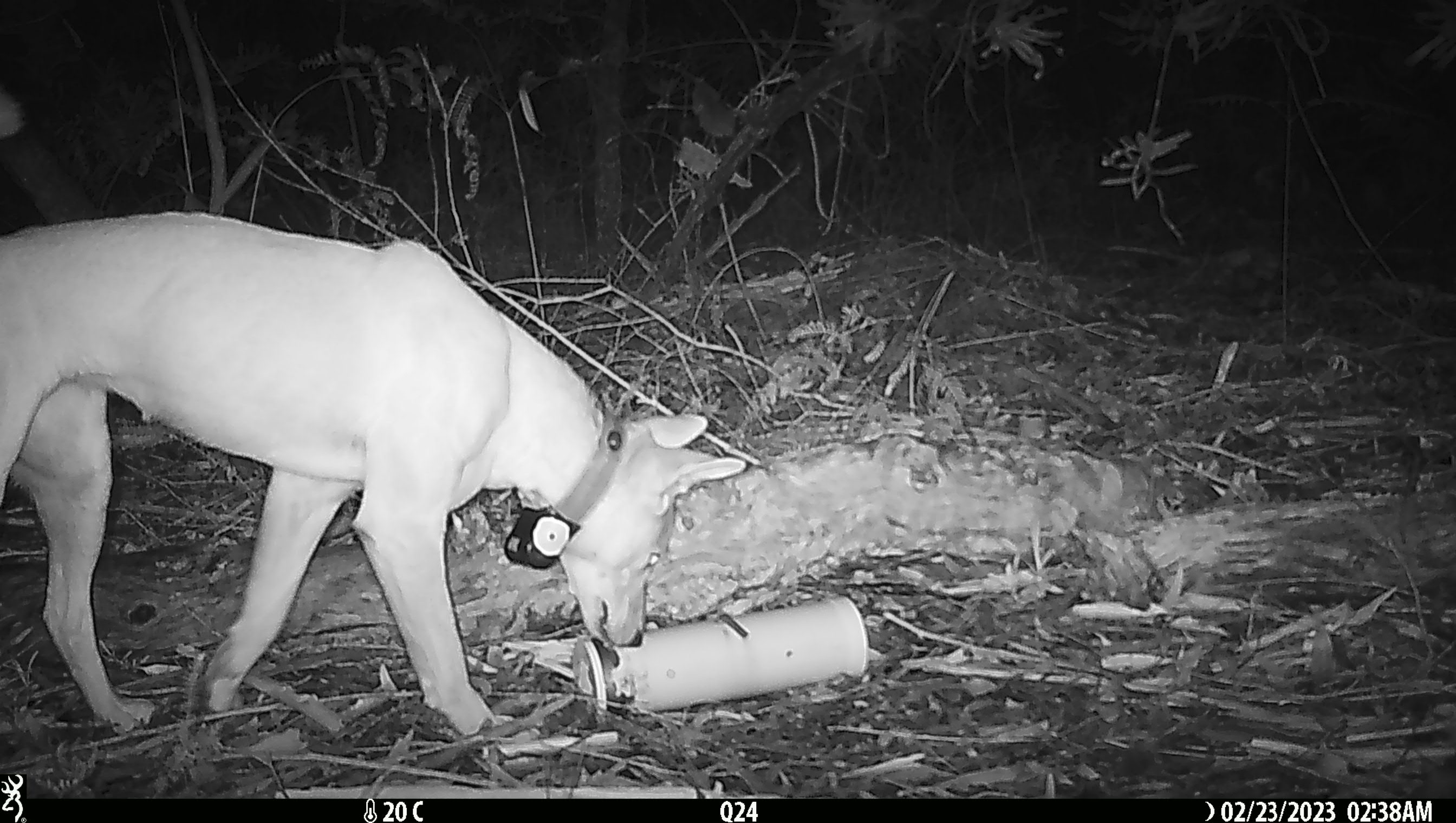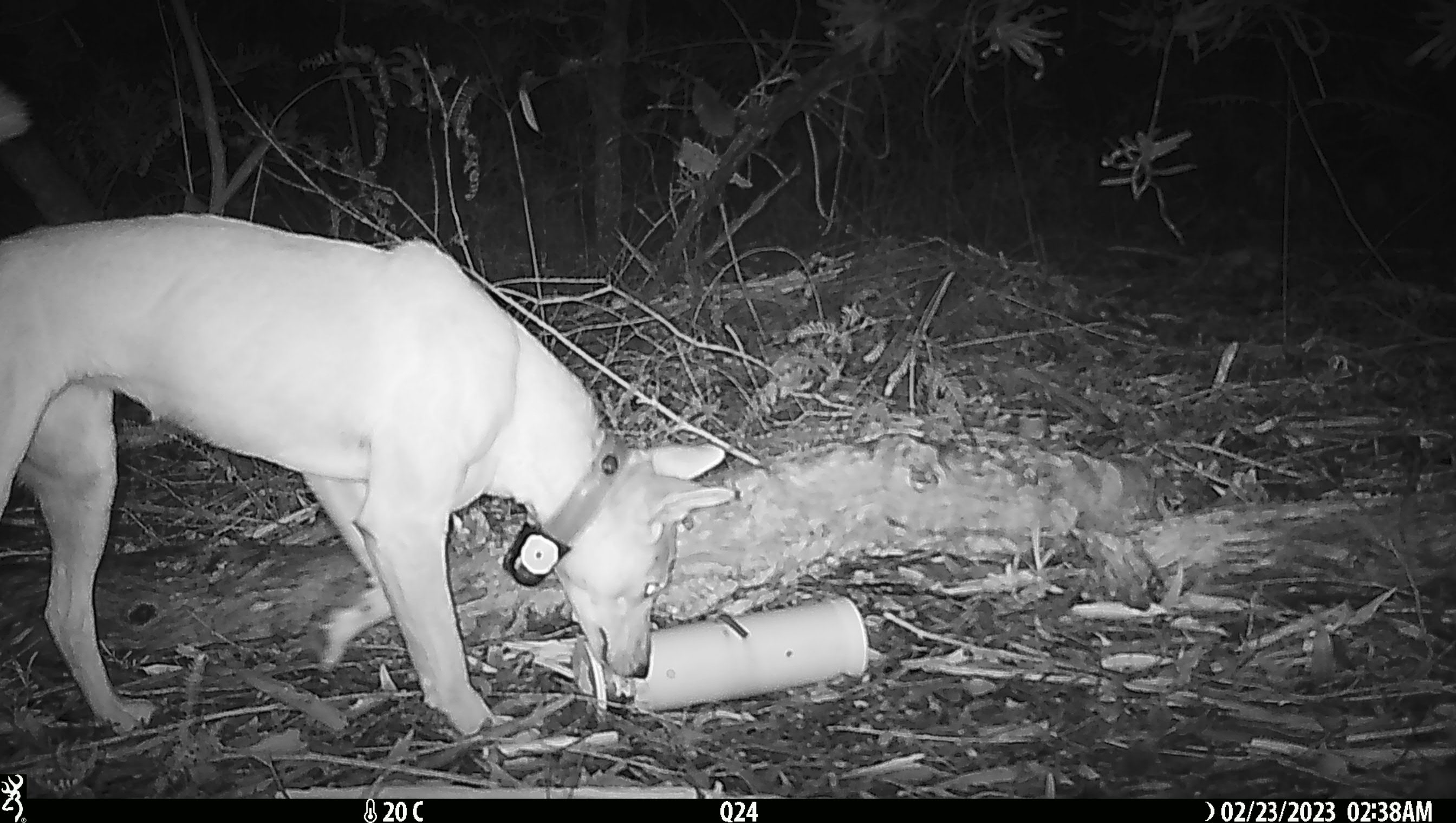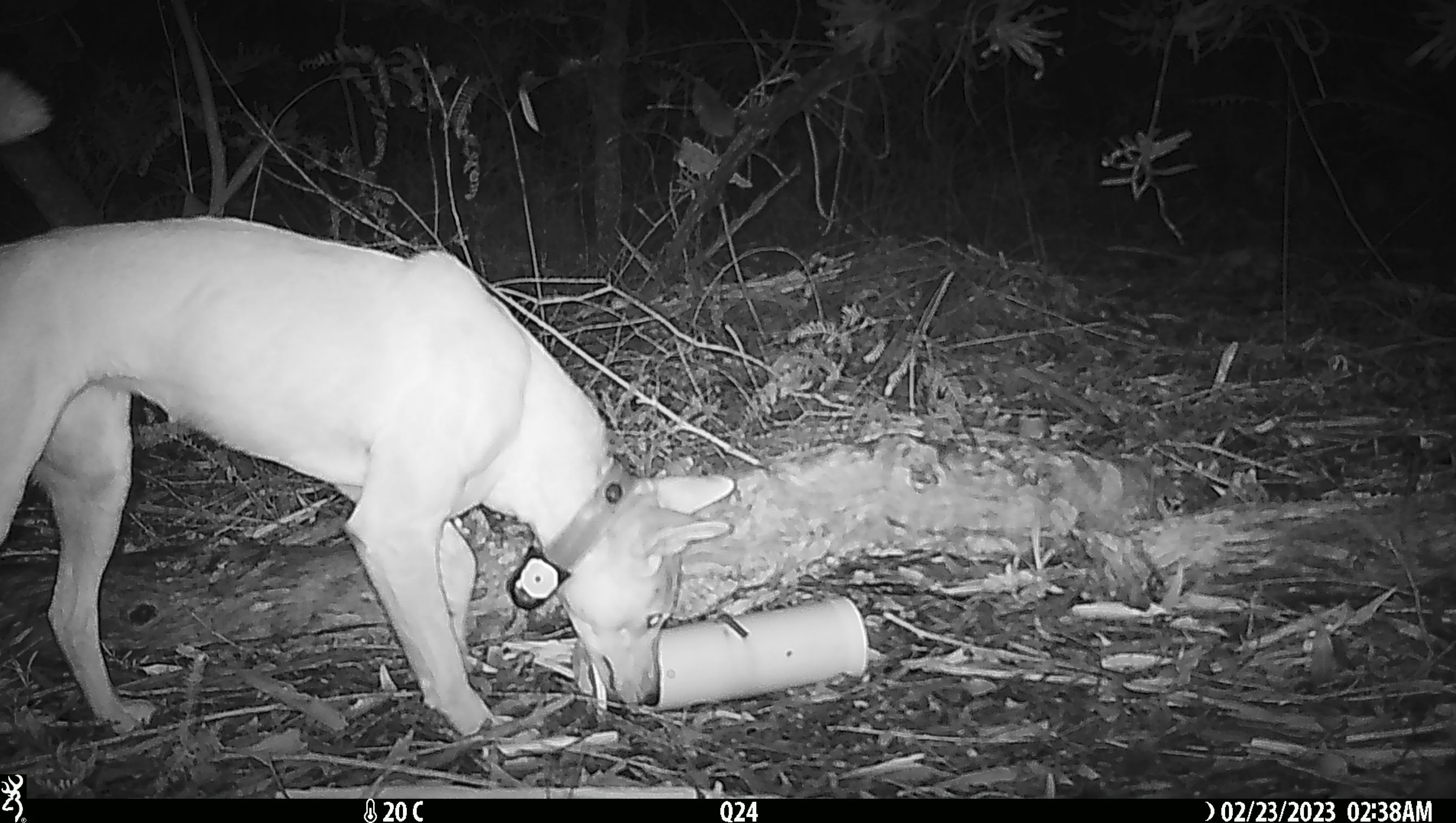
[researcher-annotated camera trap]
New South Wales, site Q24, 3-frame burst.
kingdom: Animalia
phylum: Chordata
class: Mammalia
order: Carnivora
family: Canidae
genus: Canis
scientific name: Canis familiaris dingo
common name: dingo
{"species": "dingo (Canis familiaris dingo)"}